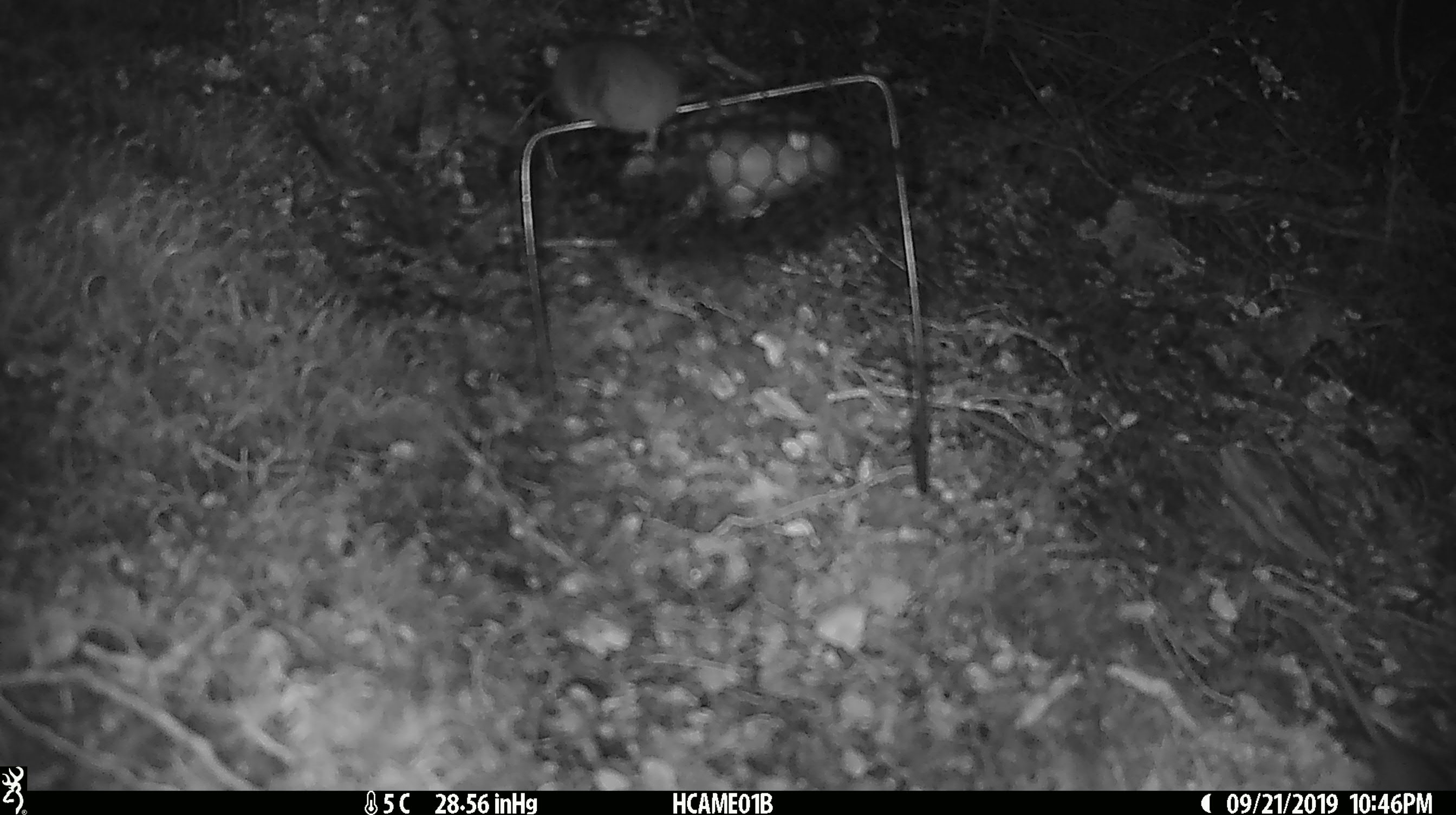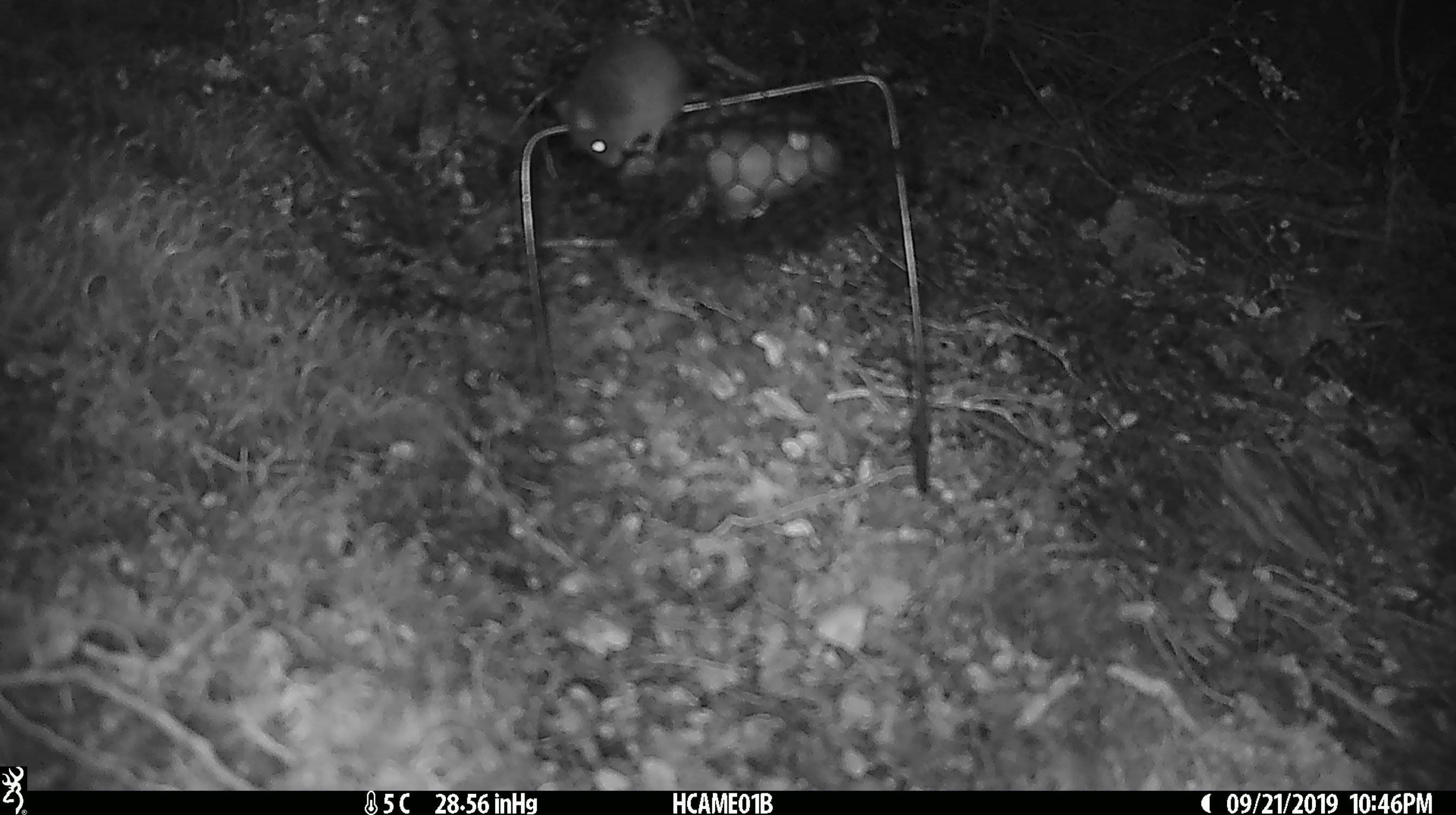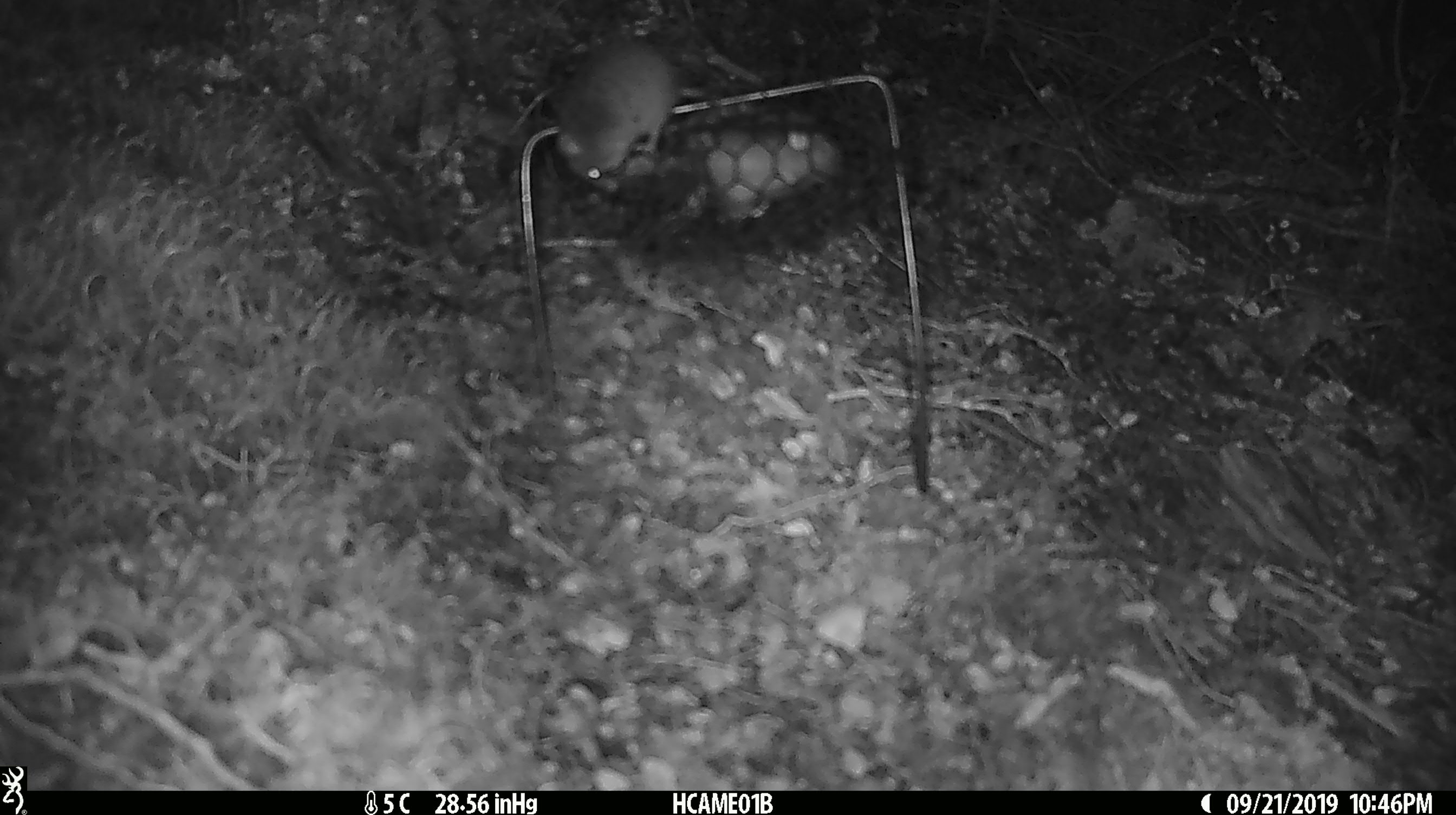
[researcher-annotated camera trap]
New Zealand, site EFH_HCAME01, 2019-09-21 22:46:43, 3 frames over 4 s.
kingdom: Animalia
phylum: Chordata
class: Mammalia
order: Rodentia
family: Muridae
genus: Mus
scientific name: Mus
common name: mouse